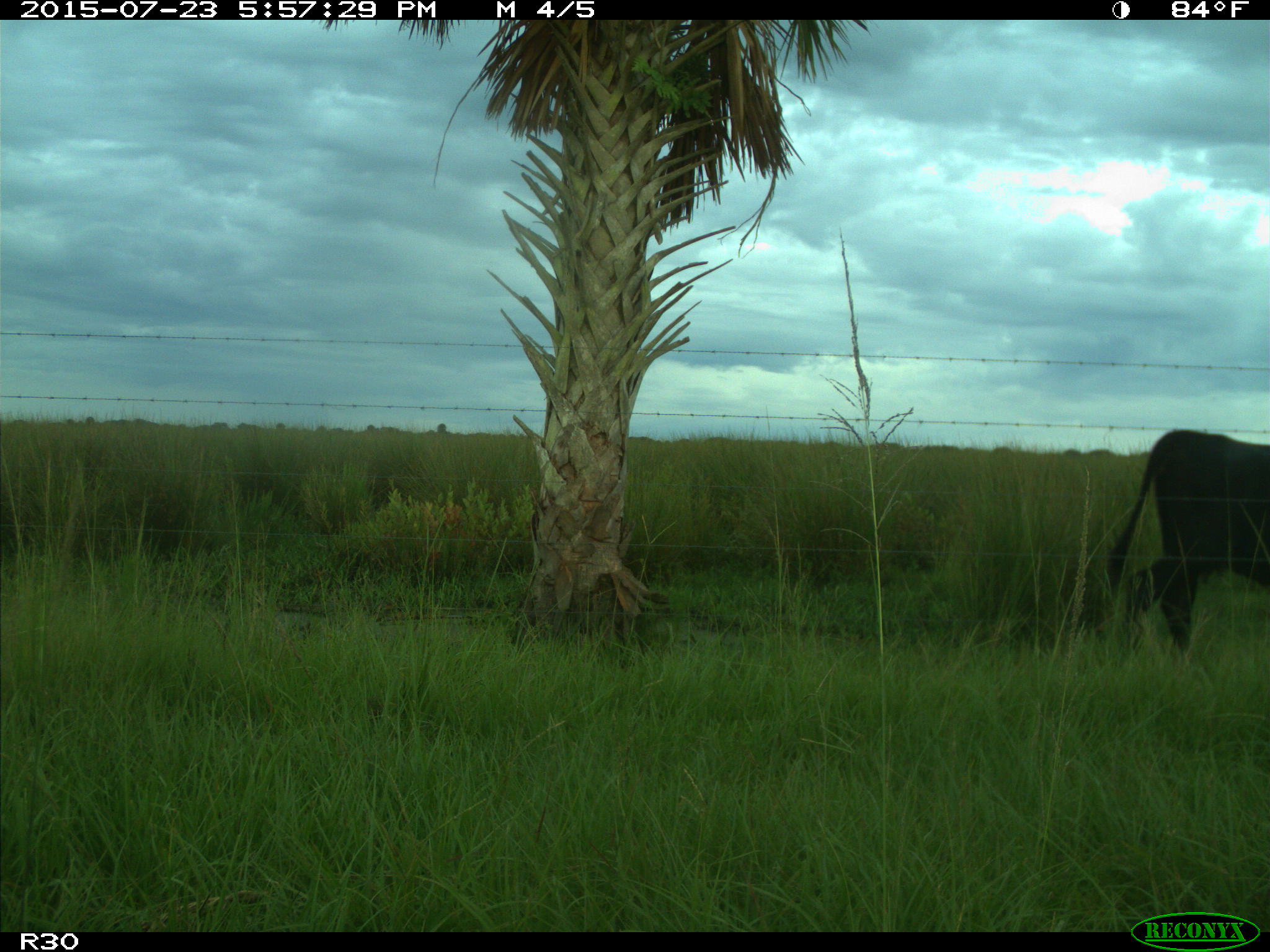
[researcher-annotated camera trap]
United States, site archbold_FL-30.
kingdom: Animalia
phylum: Chordata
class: Mammalia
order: Artiodactyla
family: Bovidae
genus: Bos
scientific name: Bos taurus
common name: domestic cow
Bos taurus (domestic cow).